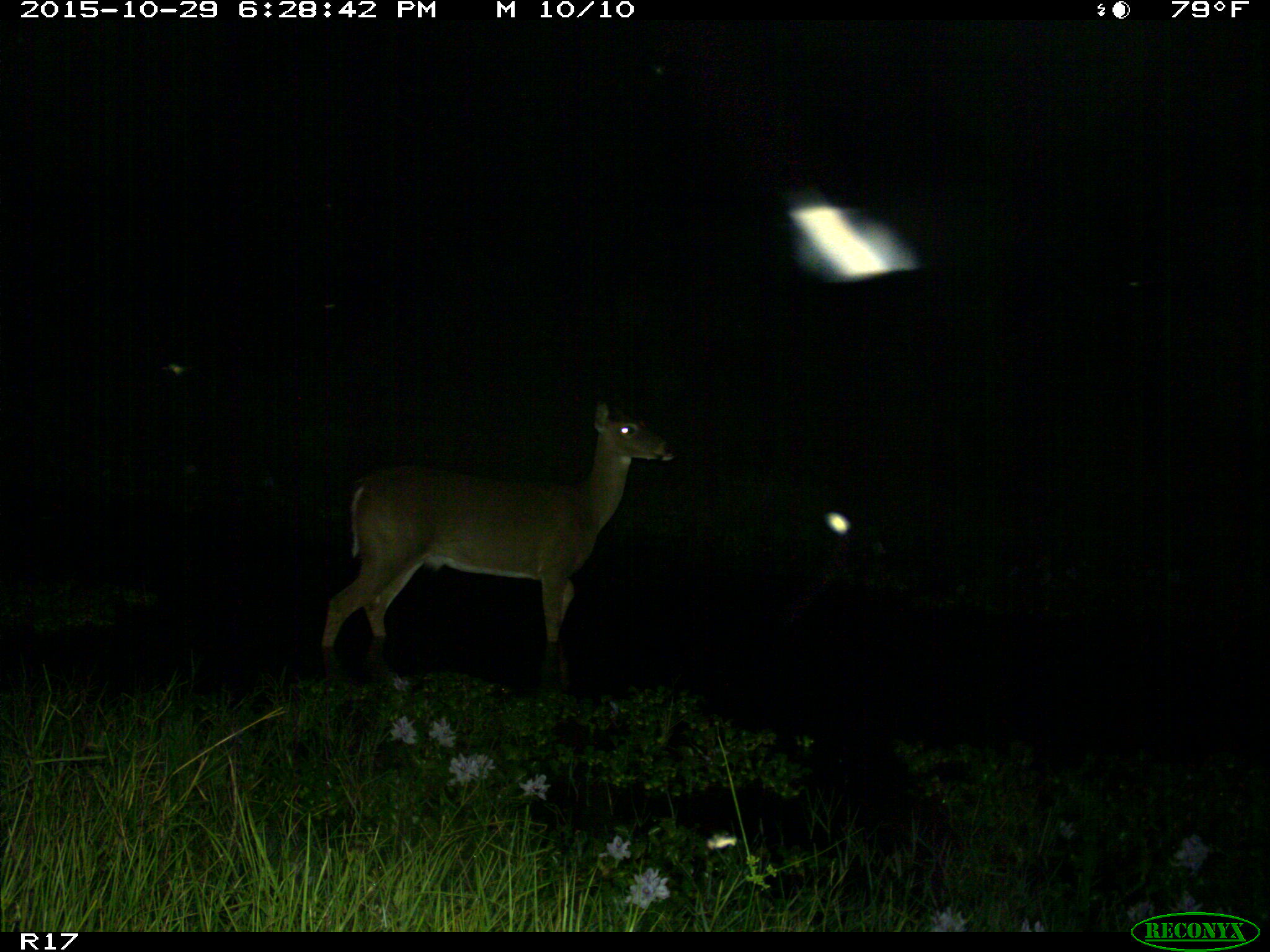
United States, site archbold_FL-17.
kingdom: Animalia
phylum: Chordata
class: Mammalia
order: Artiodactyla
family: Cervidae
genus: Odocoileus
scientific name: Odocoileus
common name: deer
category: unidentified deer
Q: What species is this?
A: Unidentified deer (deer) (Odocoileus).